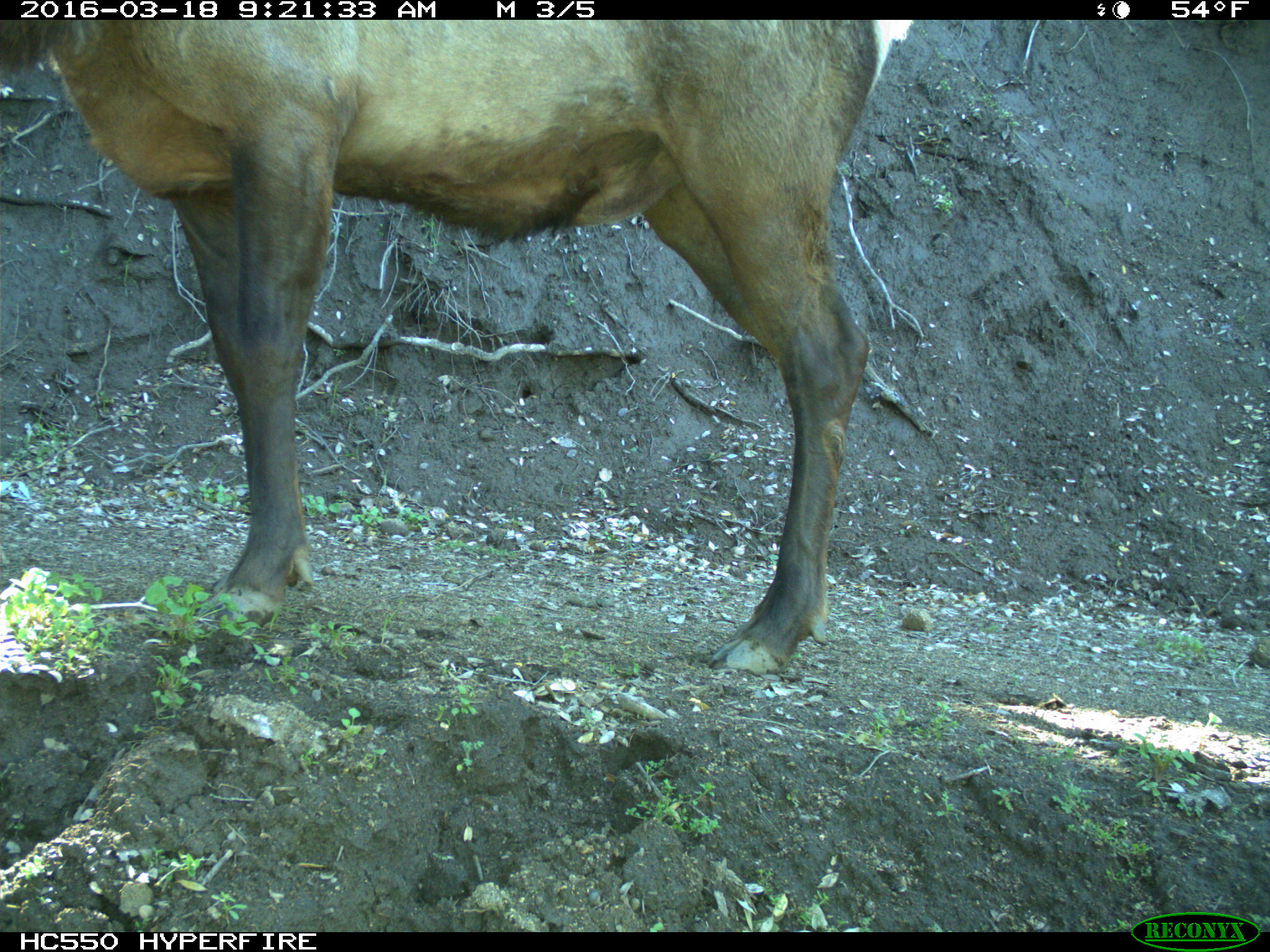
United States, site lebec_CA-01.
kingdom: Animalia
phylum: Chordata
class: Mammalia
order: Artiodactyla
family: Cervidae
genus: Cervus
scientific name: Cervus canadensis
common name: elk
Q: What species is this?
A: Cervus canadensis (elk).